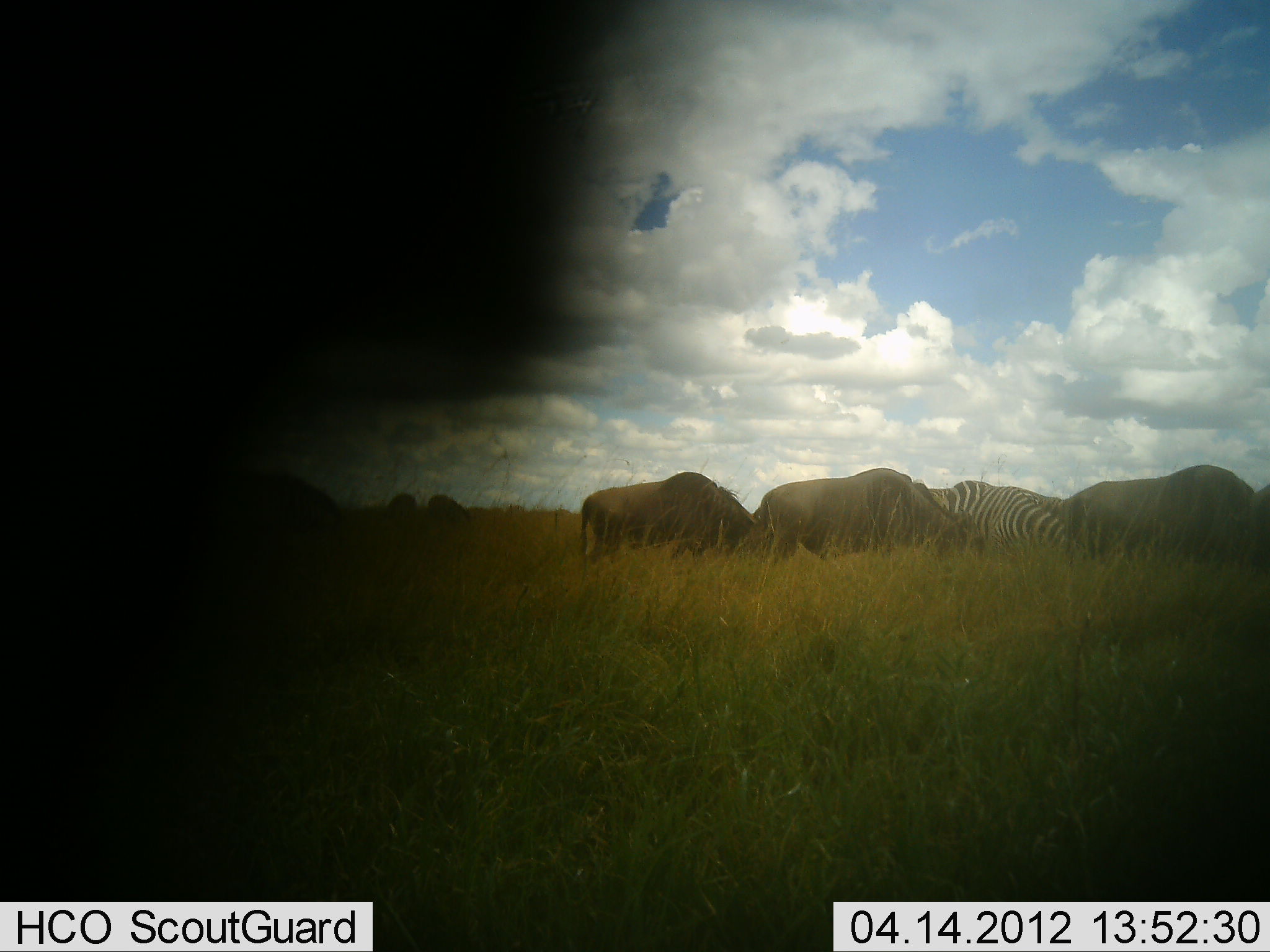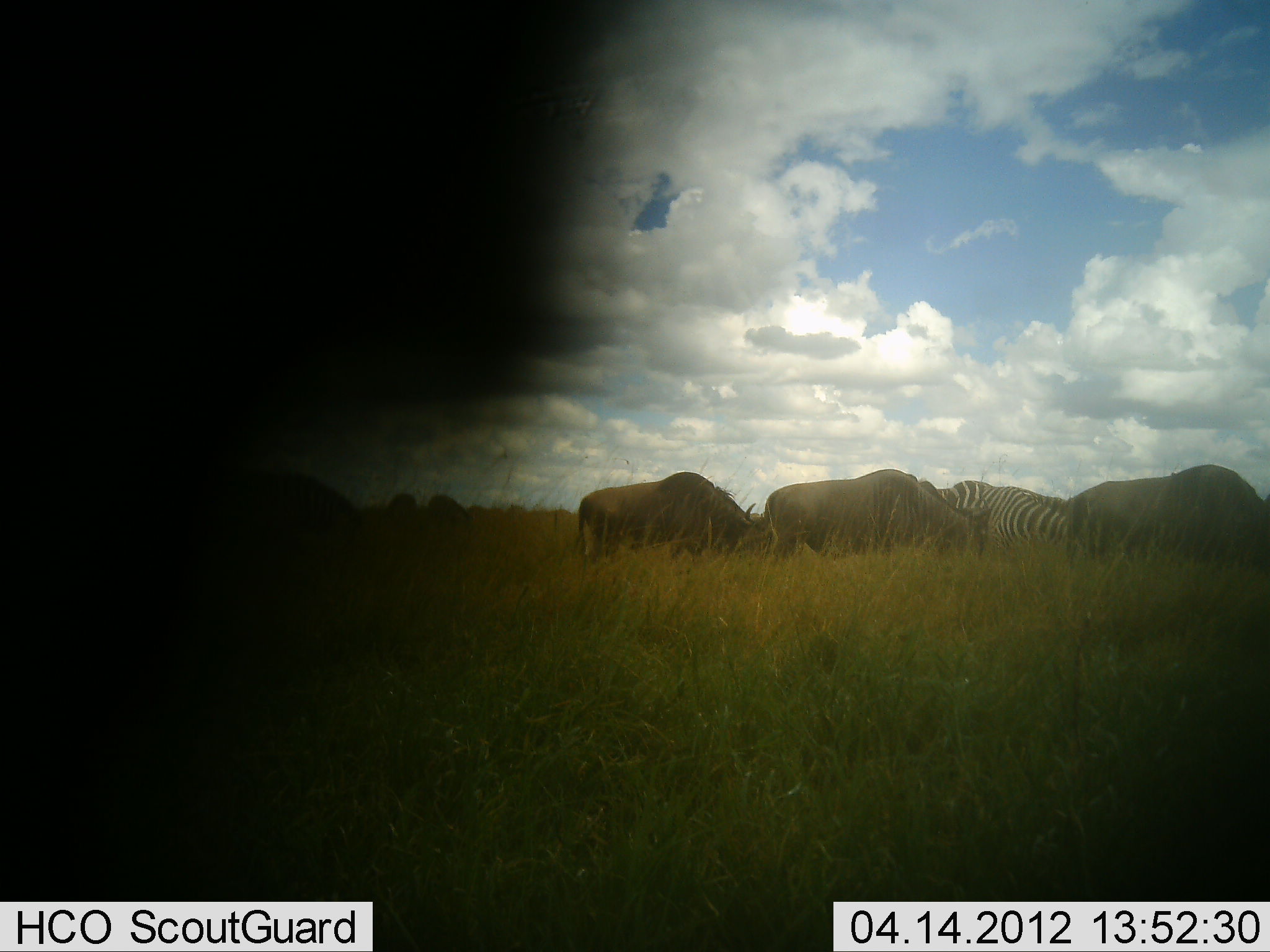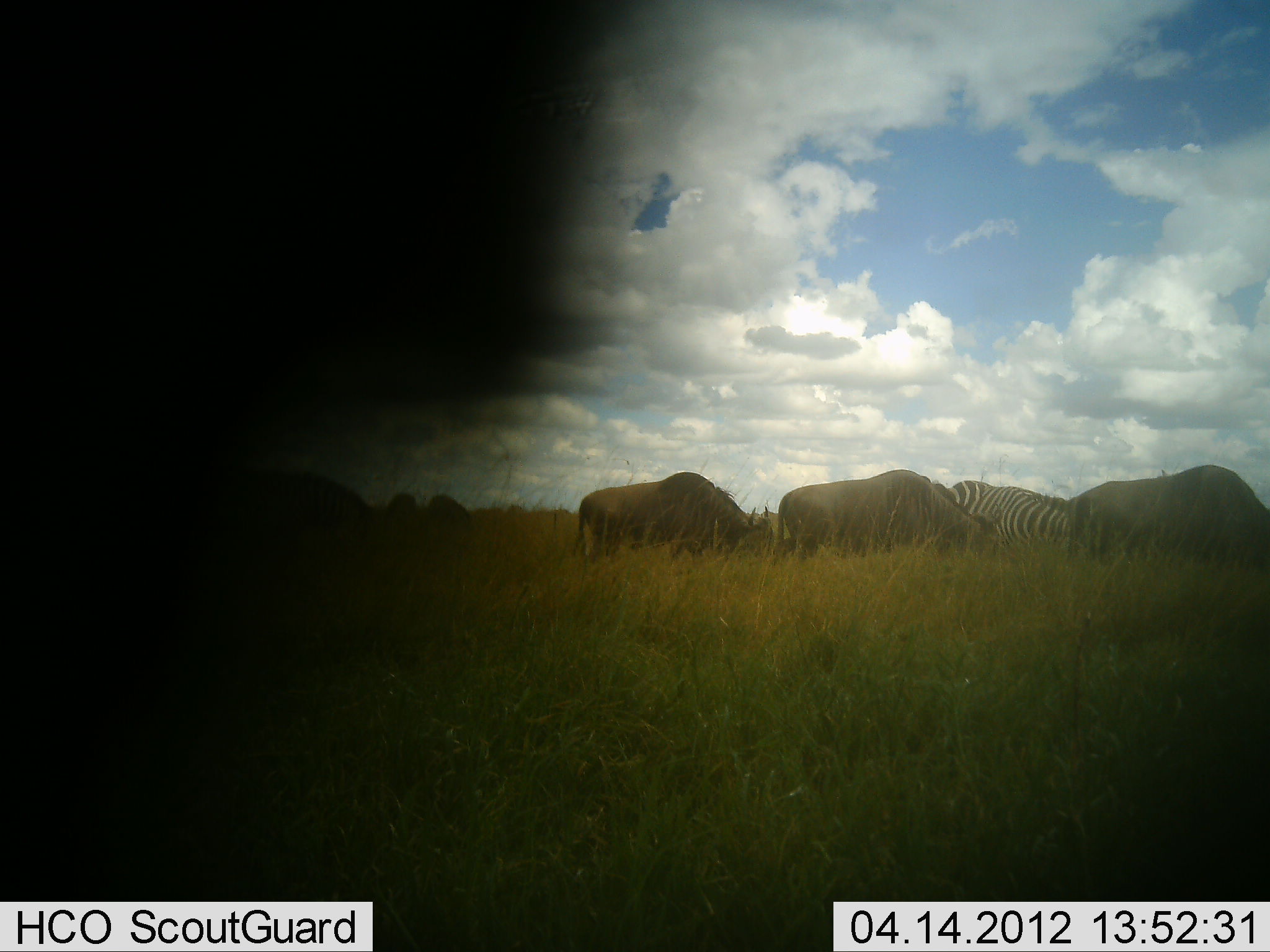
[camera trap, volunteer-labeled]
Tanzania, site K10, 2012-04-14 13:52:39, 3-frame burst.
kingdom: Animalia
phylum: Chordata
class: Mammalia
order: Artiodactyla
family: Bovidae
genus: Connochaetes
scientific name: Connochaetes taurinus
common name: blue wildebeest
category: wildebeest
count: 4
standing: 21%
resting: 0%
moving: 14%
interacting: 0%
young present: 0%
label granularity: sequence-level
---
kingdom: Animalia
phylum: Chordata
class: Mammalia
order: Perissodactyla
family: Equidae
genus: Equus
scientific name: Equus quagga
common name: plains zebra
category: zebra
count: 2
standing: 25%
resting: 0%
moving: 0%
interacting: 0%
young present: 0%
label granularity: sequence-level